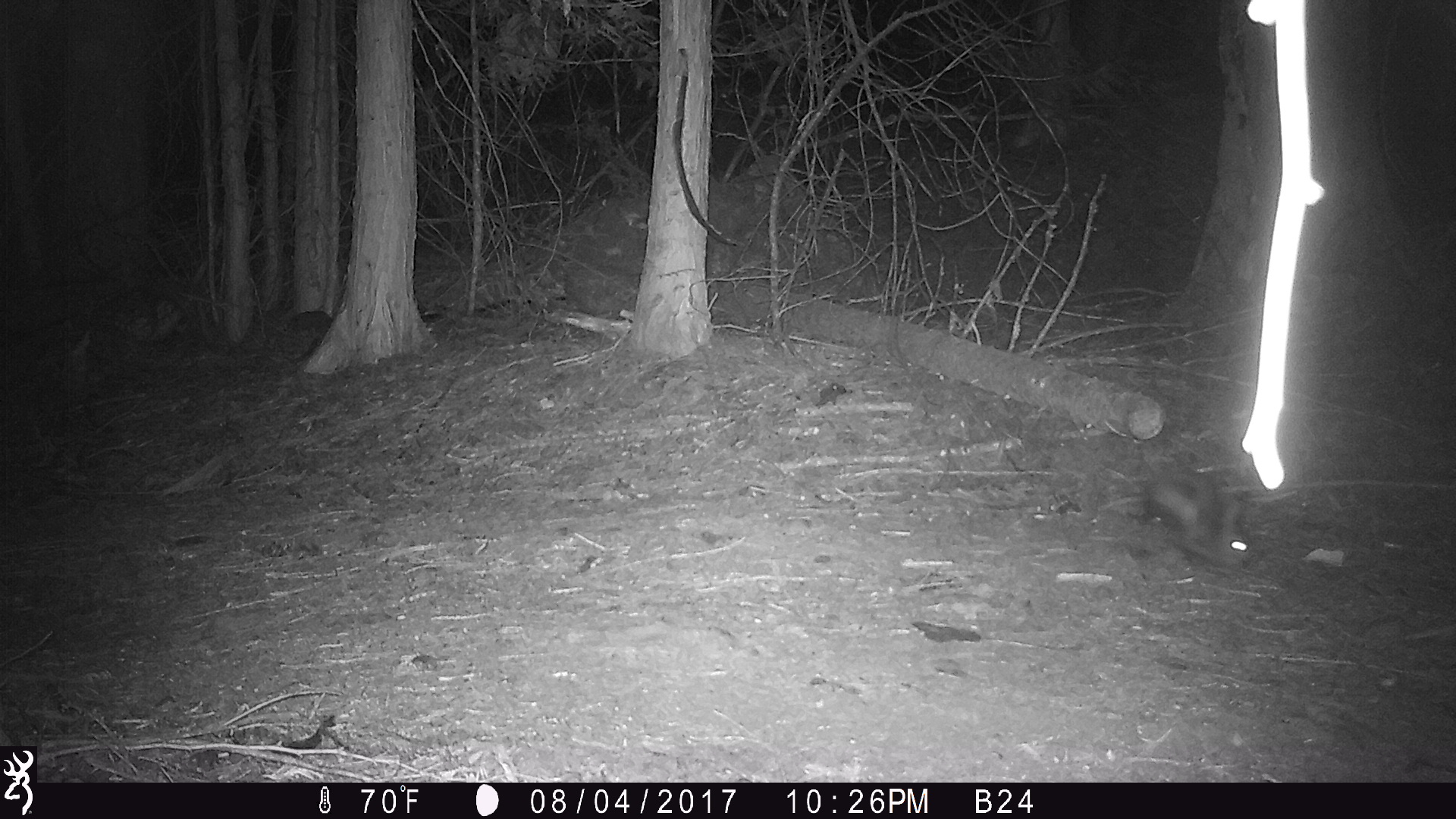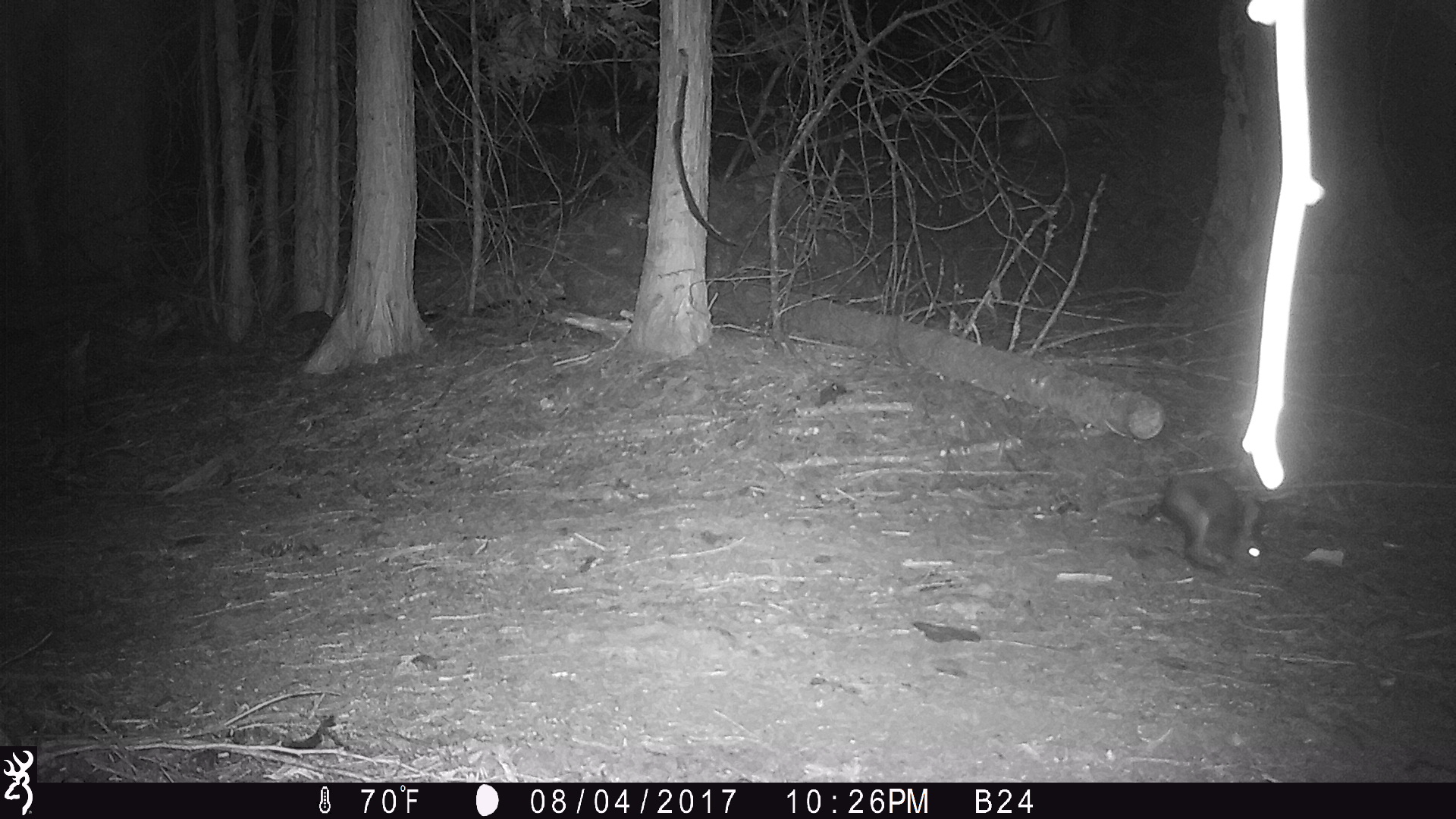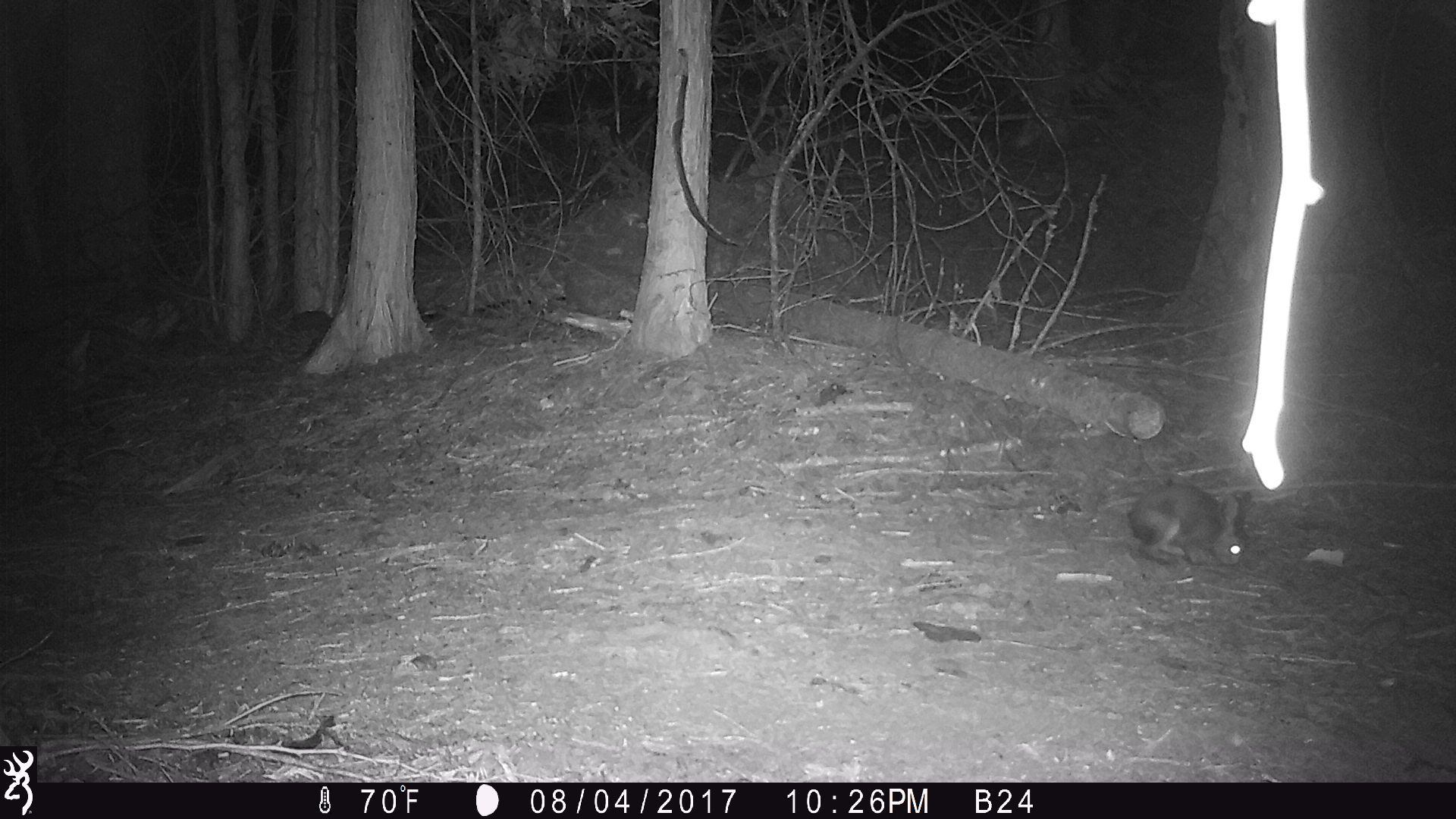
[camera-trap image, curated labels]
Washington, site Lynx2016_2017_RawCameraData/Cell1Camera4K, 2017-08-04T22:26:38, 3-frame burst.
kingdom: Animalia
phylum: Chordata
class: Mammalia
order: Lagomorpha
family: Leporidae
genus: Lepus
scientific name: Lepus americanus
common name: snowshoe hare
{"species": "Lepus americanus (snowshoe hare)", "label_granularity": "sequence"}